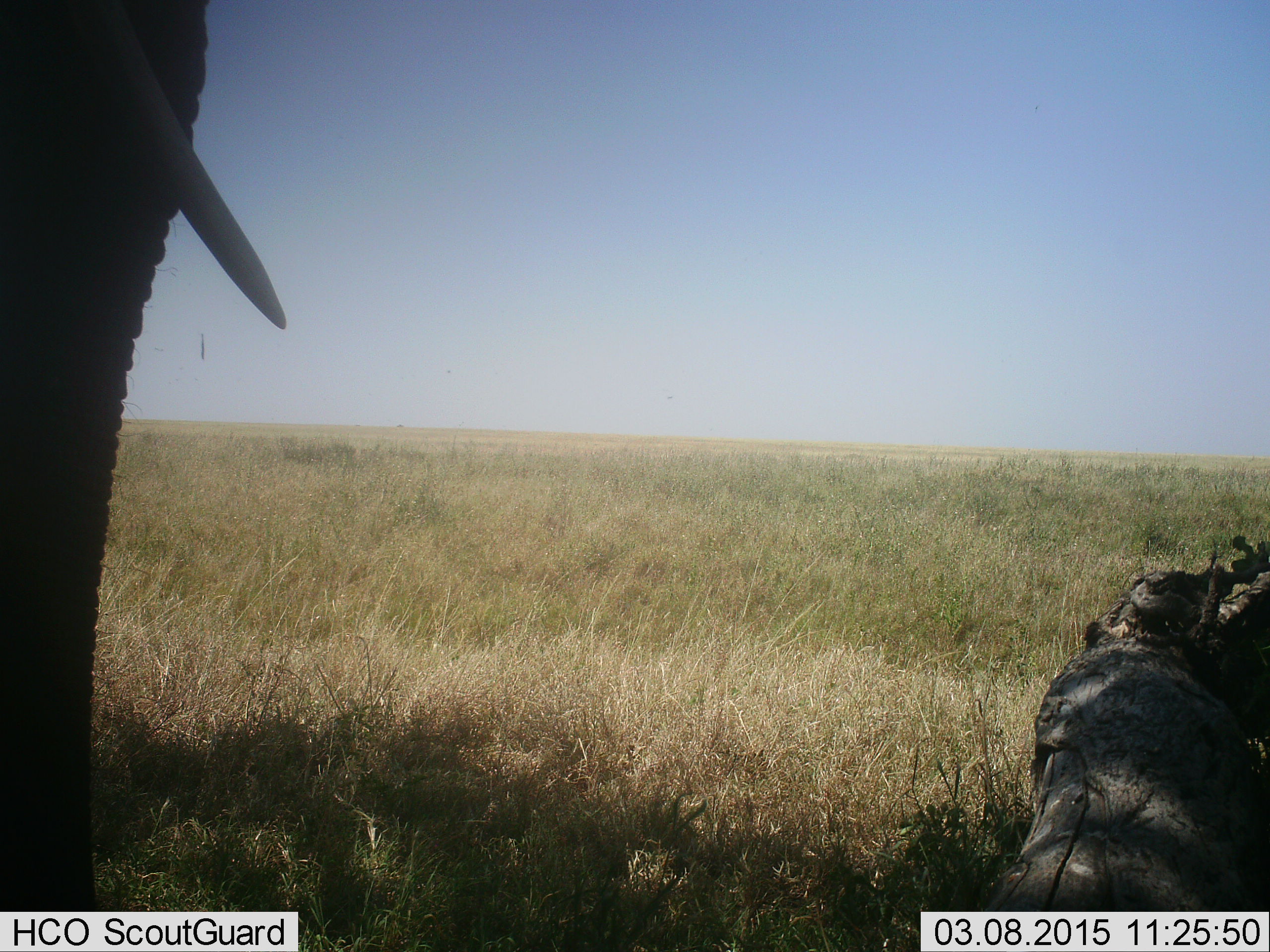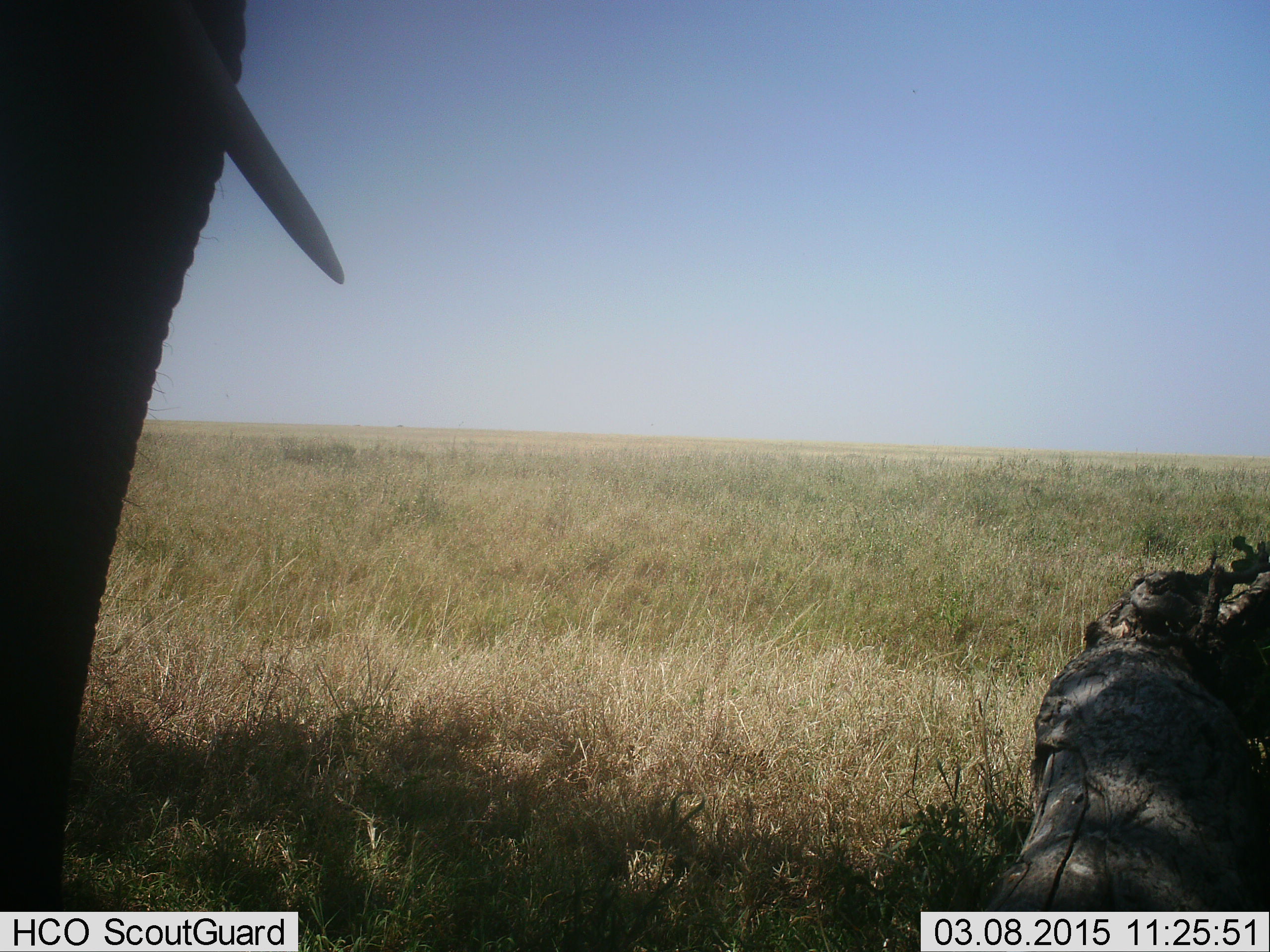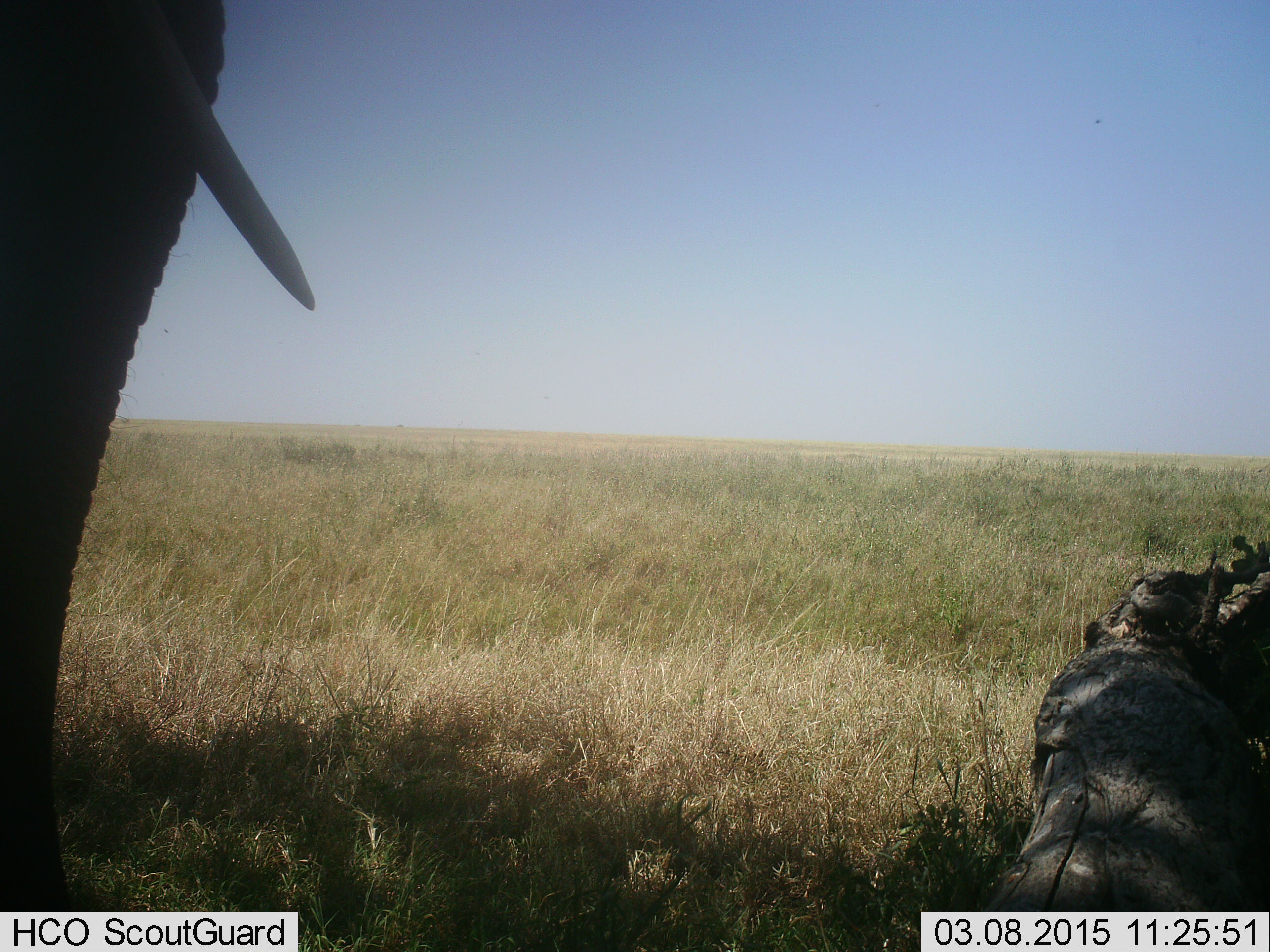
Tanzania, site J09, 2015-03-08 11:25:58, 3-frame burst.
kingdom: Animalia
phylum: Chordata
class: Mammalia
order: Proboscidea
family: Elephantidae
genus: Loxodonta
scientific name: Loxodonta africana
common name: african bush elephant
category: elephant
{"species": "elephant (african bush elephant) (Loxodonta africana)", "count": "1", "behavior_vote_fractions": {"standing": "80%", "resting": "0%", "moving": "20%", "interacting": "0%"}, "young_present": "0%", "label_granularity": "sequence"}